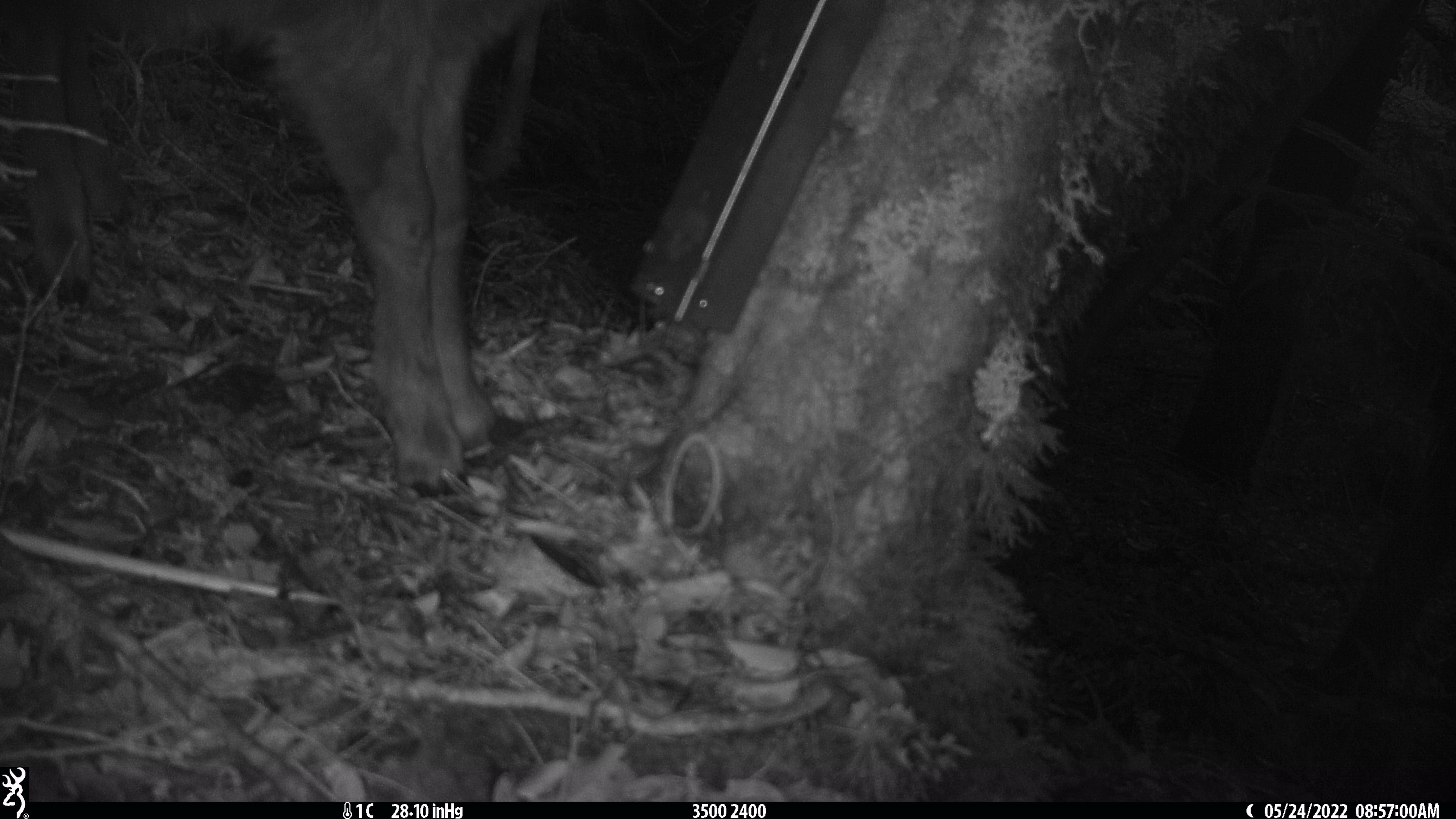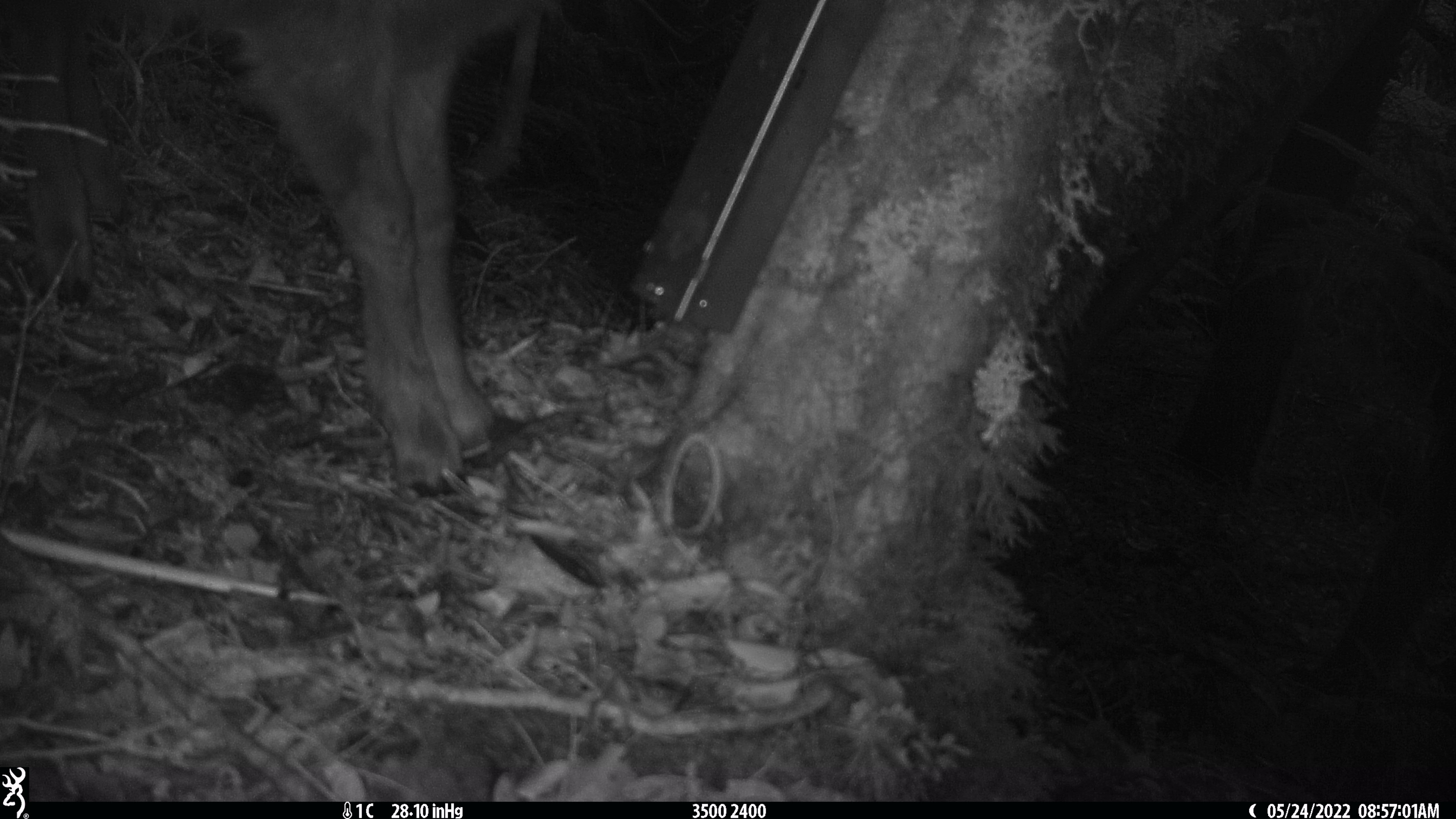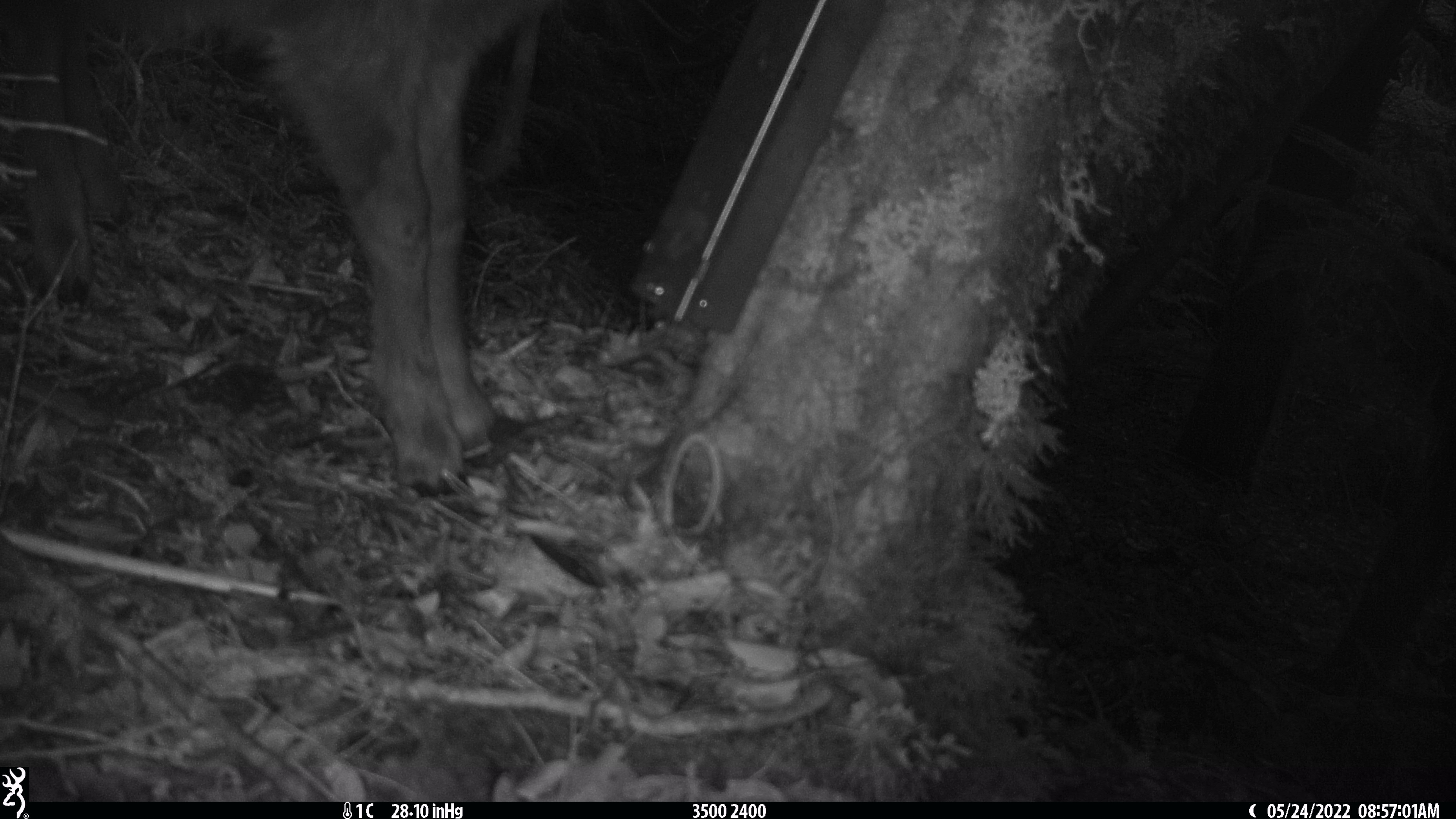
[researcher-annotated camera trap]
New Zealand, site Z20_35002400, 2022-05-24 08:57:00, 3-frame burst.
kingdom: Animalia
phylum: Chordata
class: Mammalia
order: Artiodactyla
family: Bovidae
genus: Rupicapra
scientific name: Rupicapra rupicapra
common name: alpine chamois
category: chamois